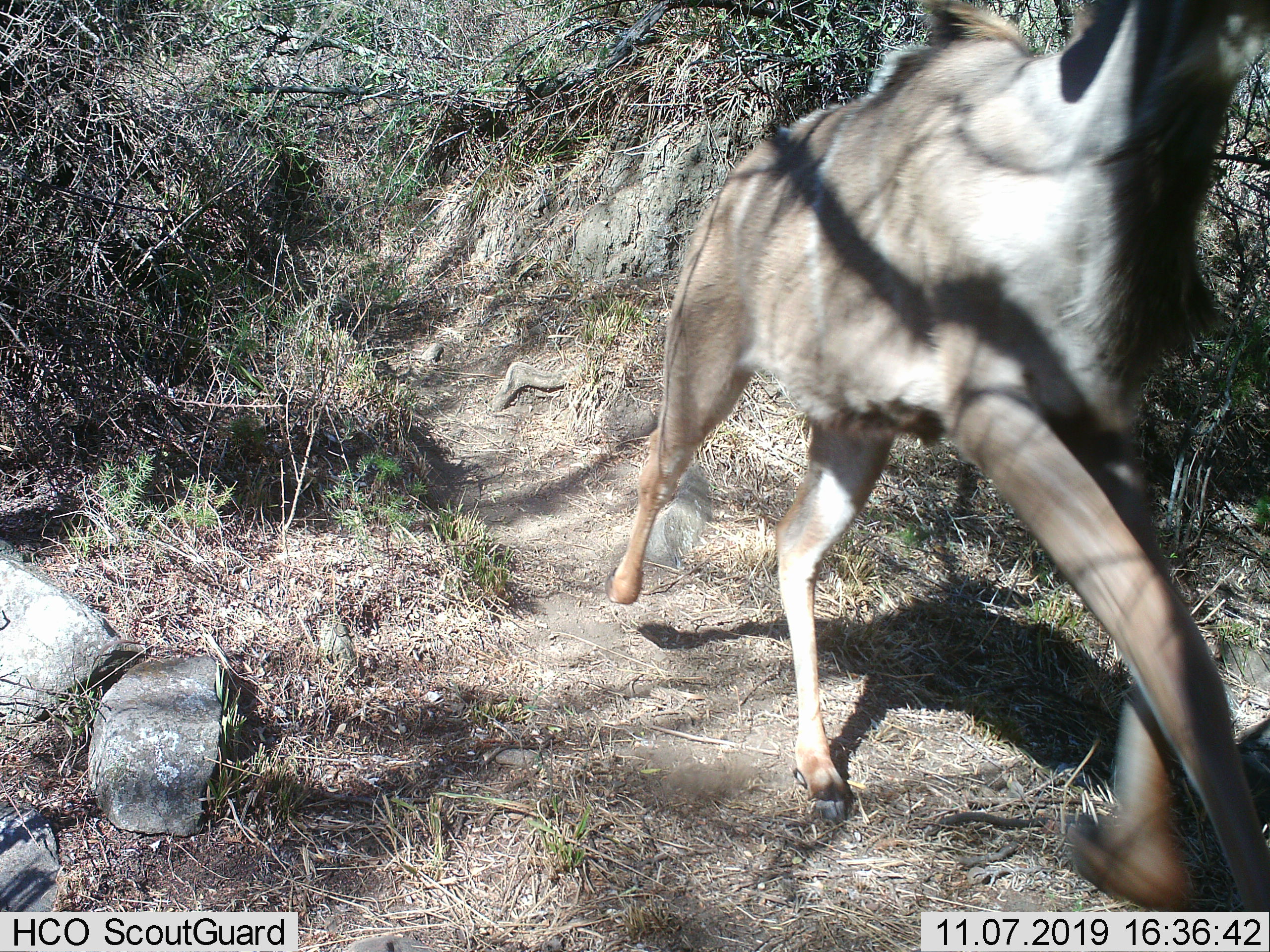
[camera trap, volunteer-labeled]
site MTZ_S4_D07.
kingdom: Animalia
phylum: Chordata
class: Mammalia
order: Artiodactyla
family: Bovidae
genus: Tragelaphus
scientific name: Tragelaphus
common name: kudu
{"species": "kudu (Tragelaphus)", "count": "1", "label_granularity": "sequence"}